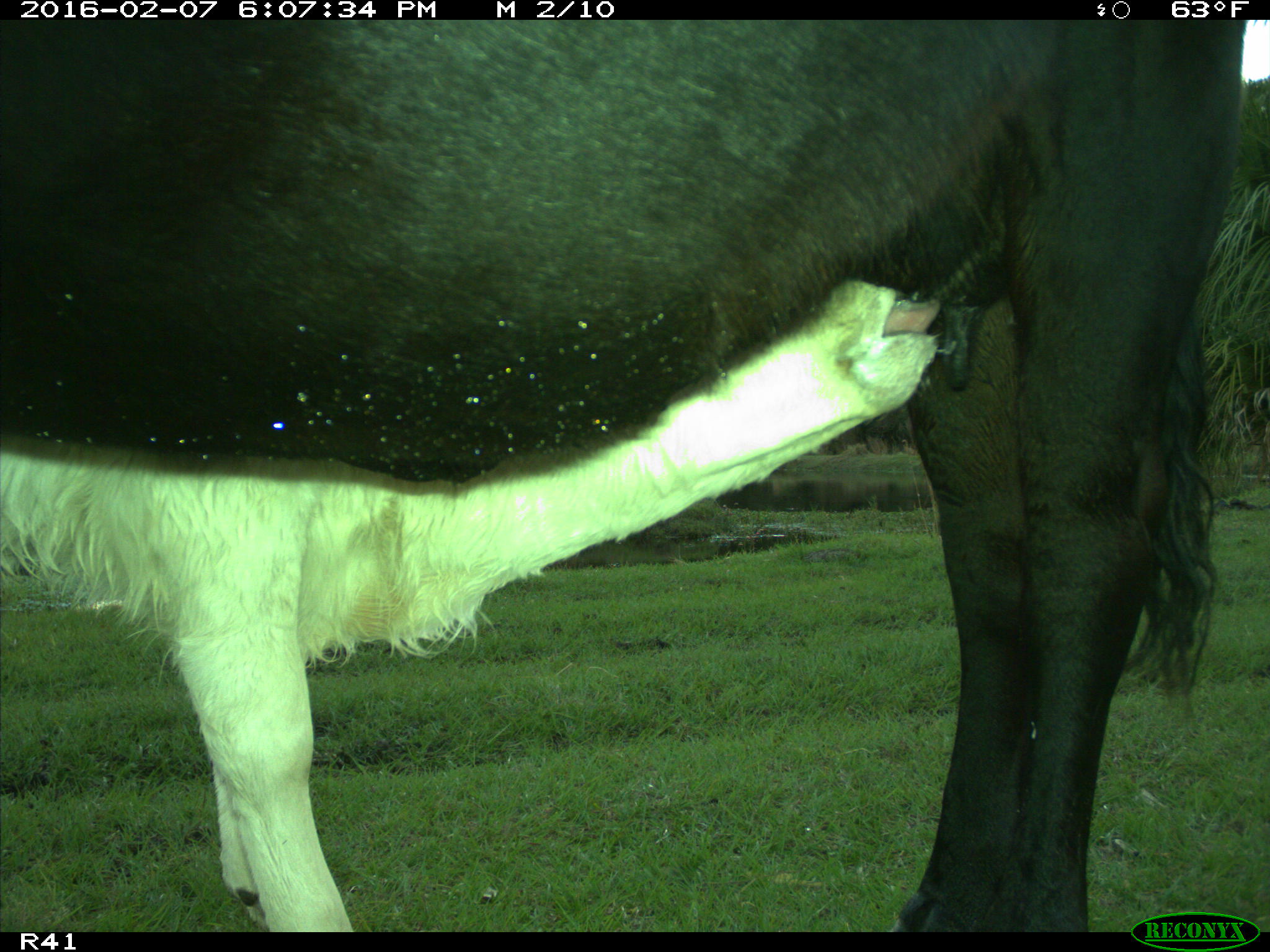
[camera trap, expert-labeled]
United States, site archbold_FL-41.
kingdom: Animalia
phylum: Chordata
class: Mammalia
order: Artiodactyla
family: Bovidae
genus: Bos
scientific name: Bos taurus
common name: domestic cow